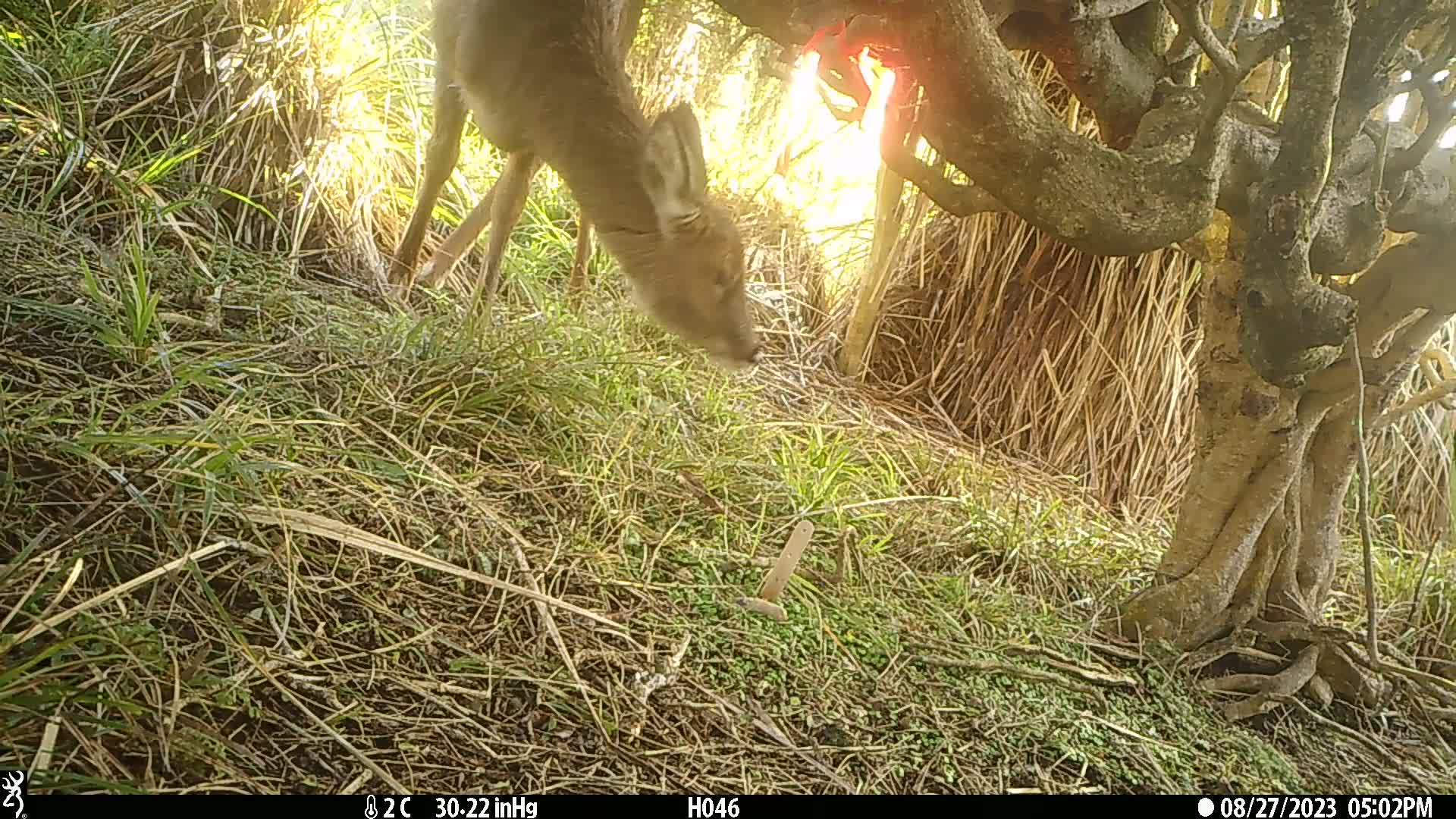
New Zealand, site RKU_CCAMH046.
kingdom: Animalia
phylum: Chordata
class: Mammalia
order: Artiodactyla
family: Cervidae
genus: Odocoileus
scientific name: Odocoileus virginianus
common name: white-tailed deer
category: white tailed deer